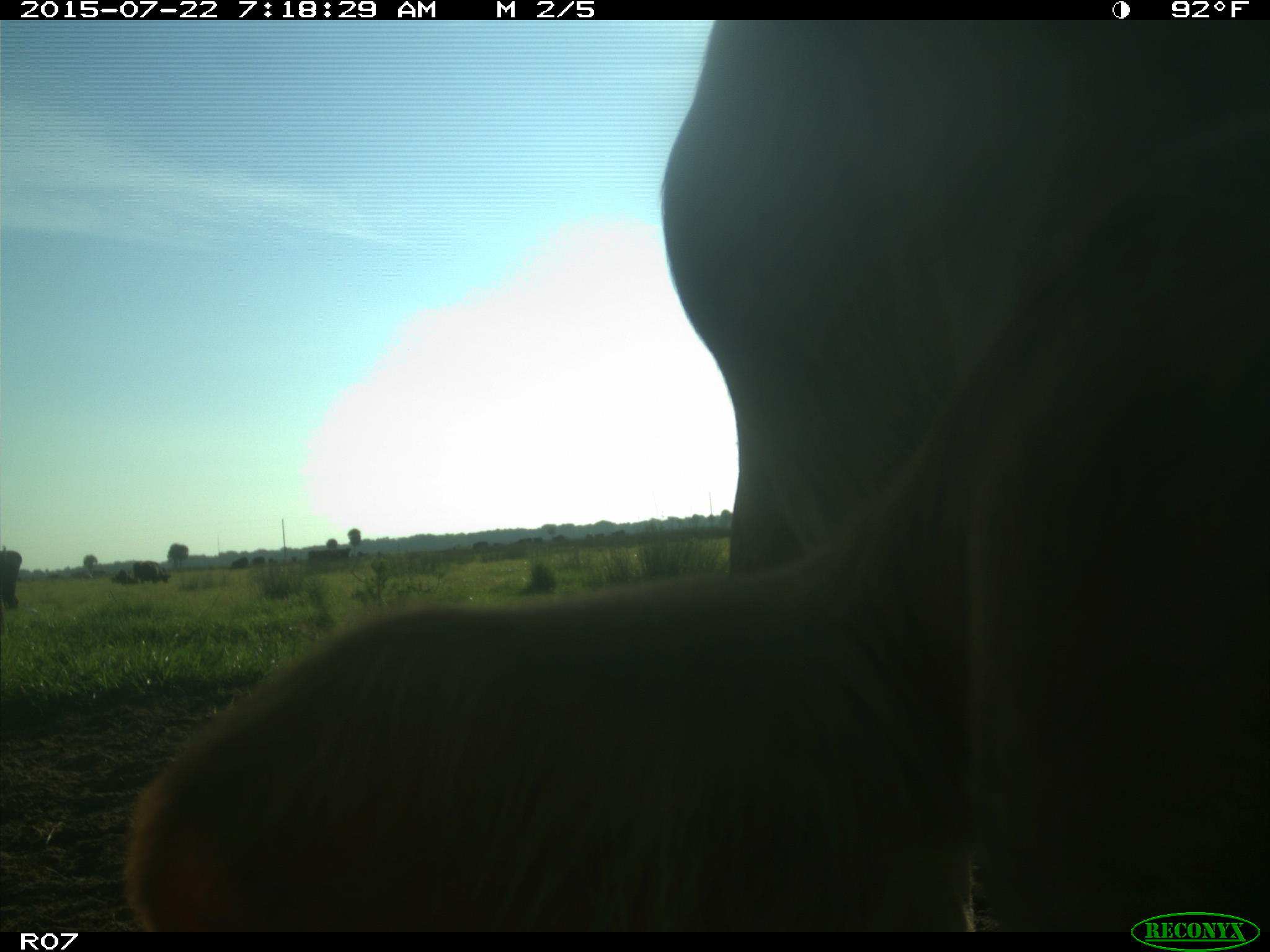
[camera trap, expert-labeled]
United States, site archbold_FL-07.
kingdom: Animalia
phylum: Chordata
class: Mammalia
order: Artiodactyla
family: Suidae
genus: Sus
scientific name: Sus scrofa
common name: wild boar